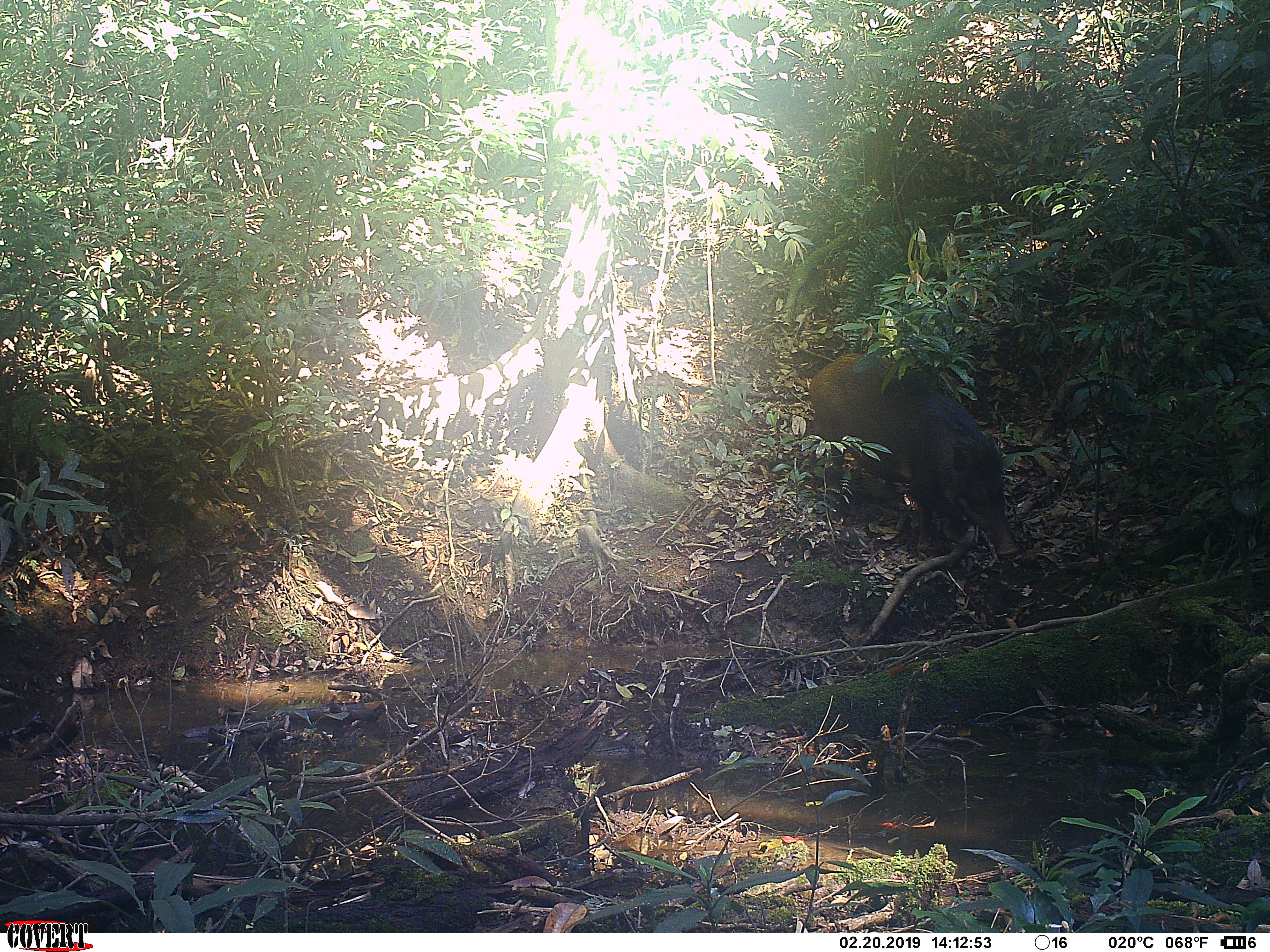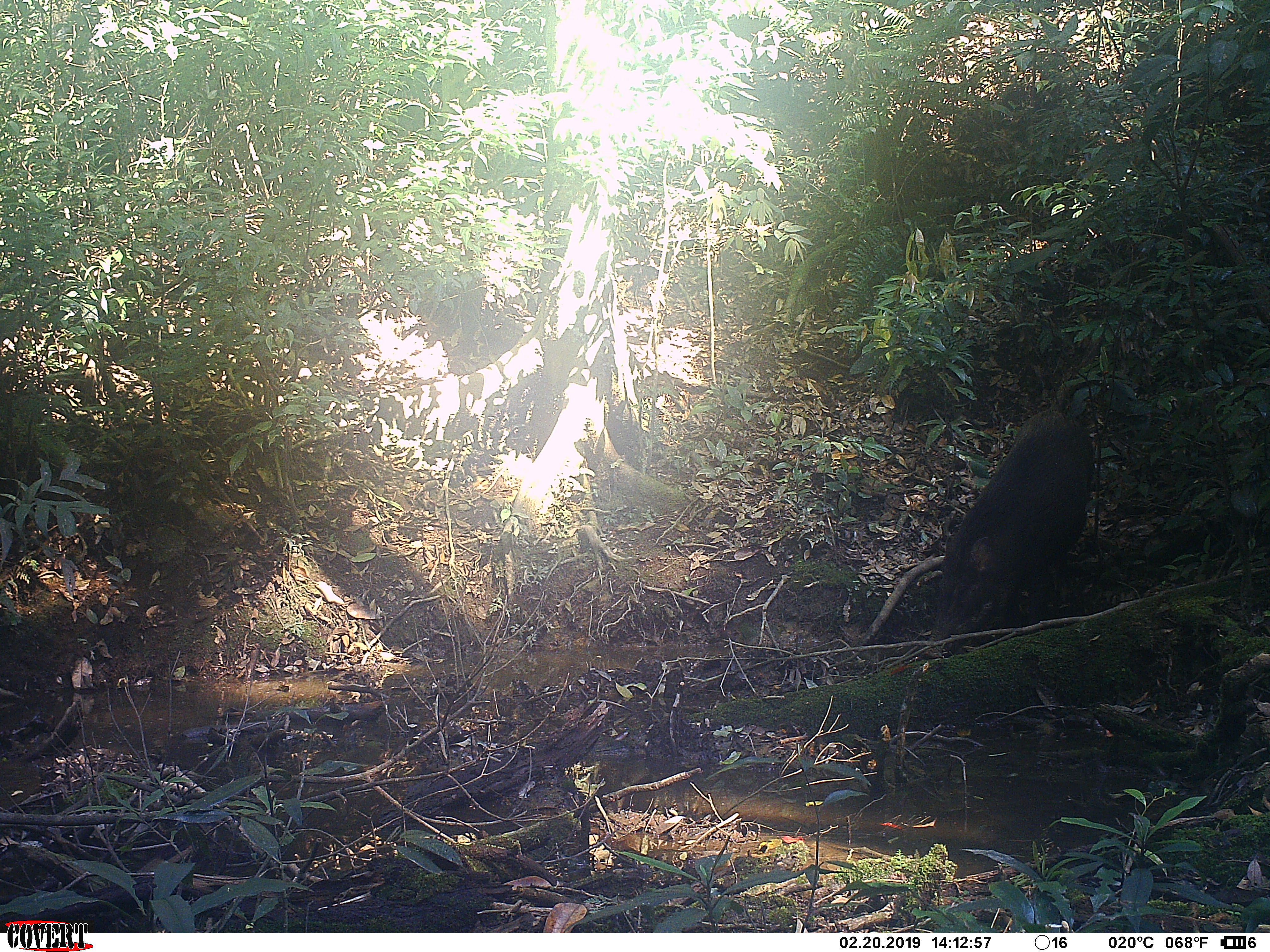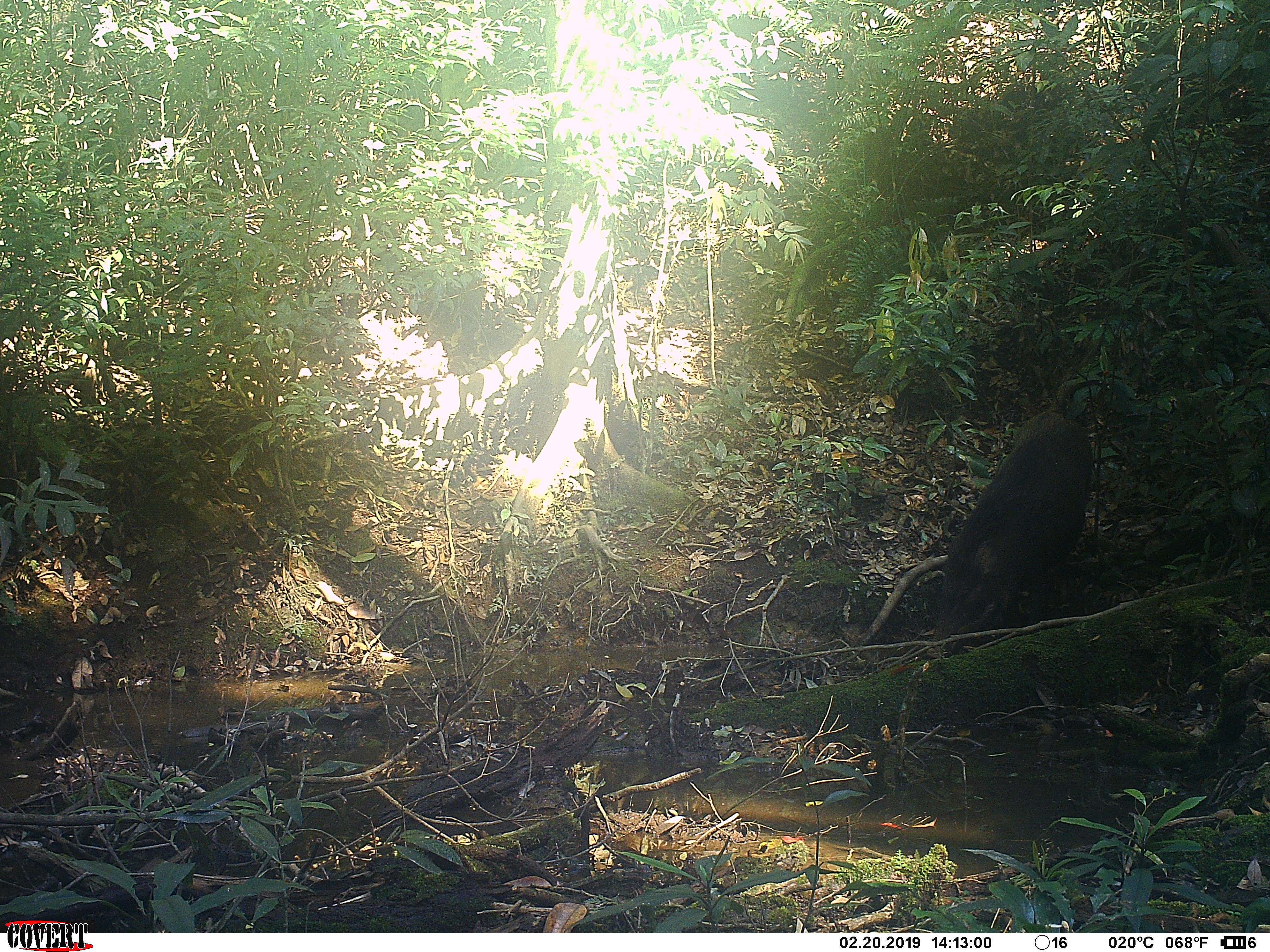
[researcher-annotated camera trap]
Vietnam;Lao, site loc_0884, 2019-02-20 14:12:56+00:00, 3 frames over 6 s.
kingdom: Animalia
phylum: Chordata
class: Mammalia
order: Artiodactyla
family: Suidae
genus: Sus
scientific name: Sus scrofa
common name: eurasian wild pig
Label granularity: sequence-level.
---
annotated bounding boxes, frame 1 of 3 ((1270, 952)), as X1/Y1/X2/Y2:
eurasian wild pig: 808/351/1020/559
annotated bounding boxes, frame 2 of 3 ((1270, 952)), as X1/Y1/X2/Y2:
eurasian wild pig: 922/379/1099/661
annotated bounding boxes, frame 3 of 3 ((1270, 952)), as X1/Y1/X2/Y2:
eurasian wild pig: 923/378/1095/656